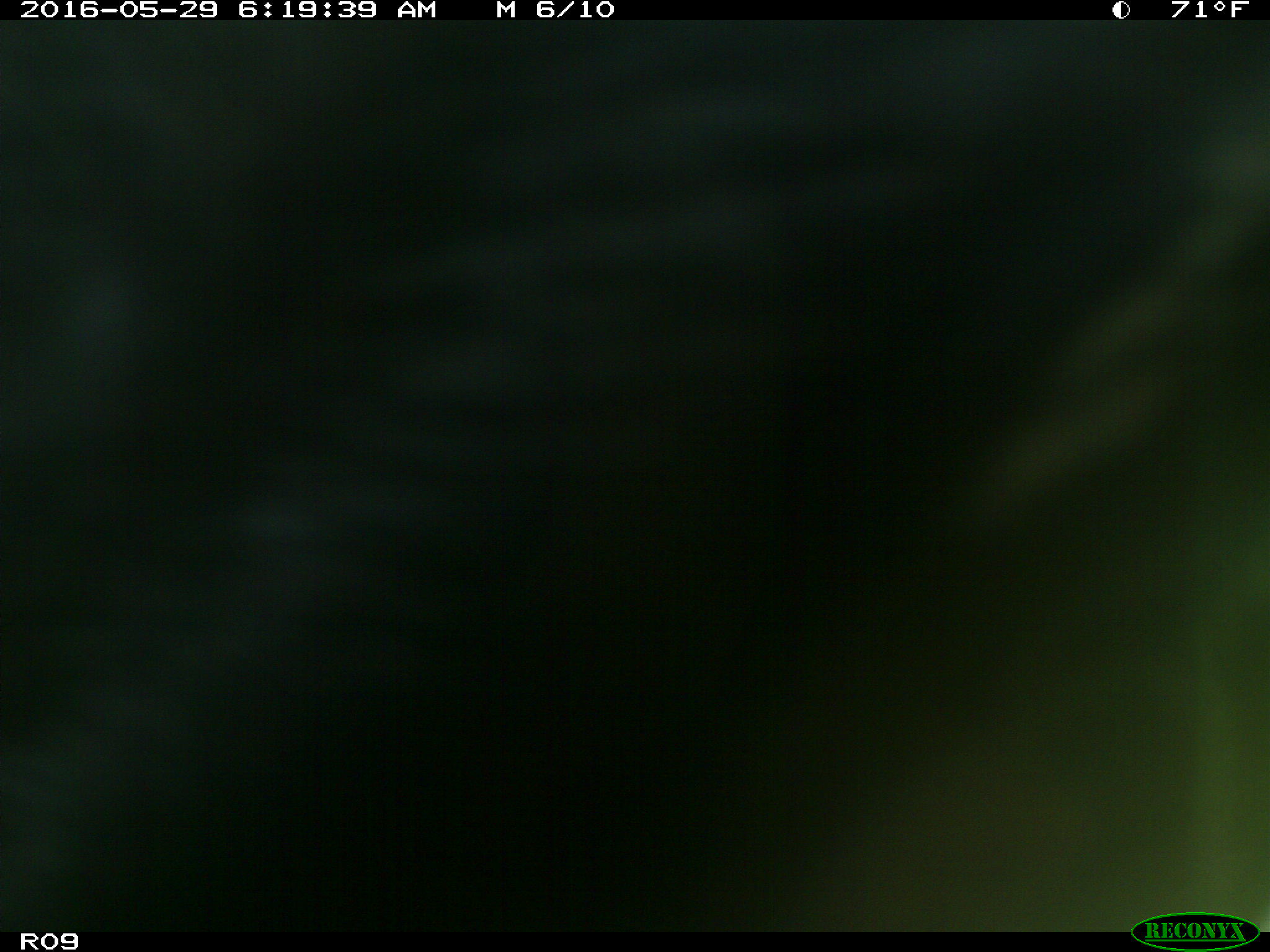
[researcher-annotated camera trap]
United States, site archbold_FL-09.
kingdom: Animalia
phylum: Chordata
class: Mammalia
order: Artiodactyla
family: Bovidae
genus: Bos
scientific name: Bos taurus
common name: domestic cow